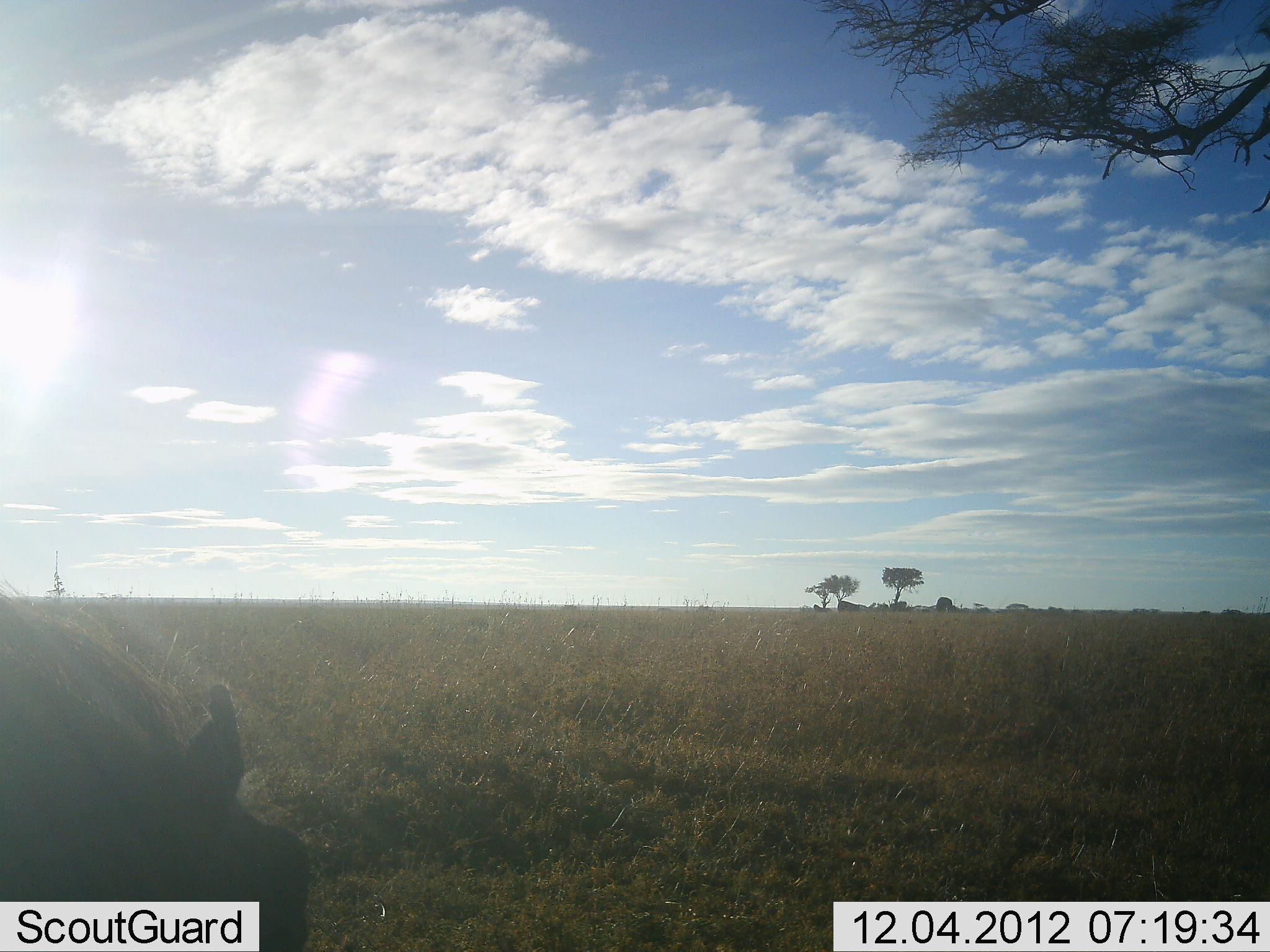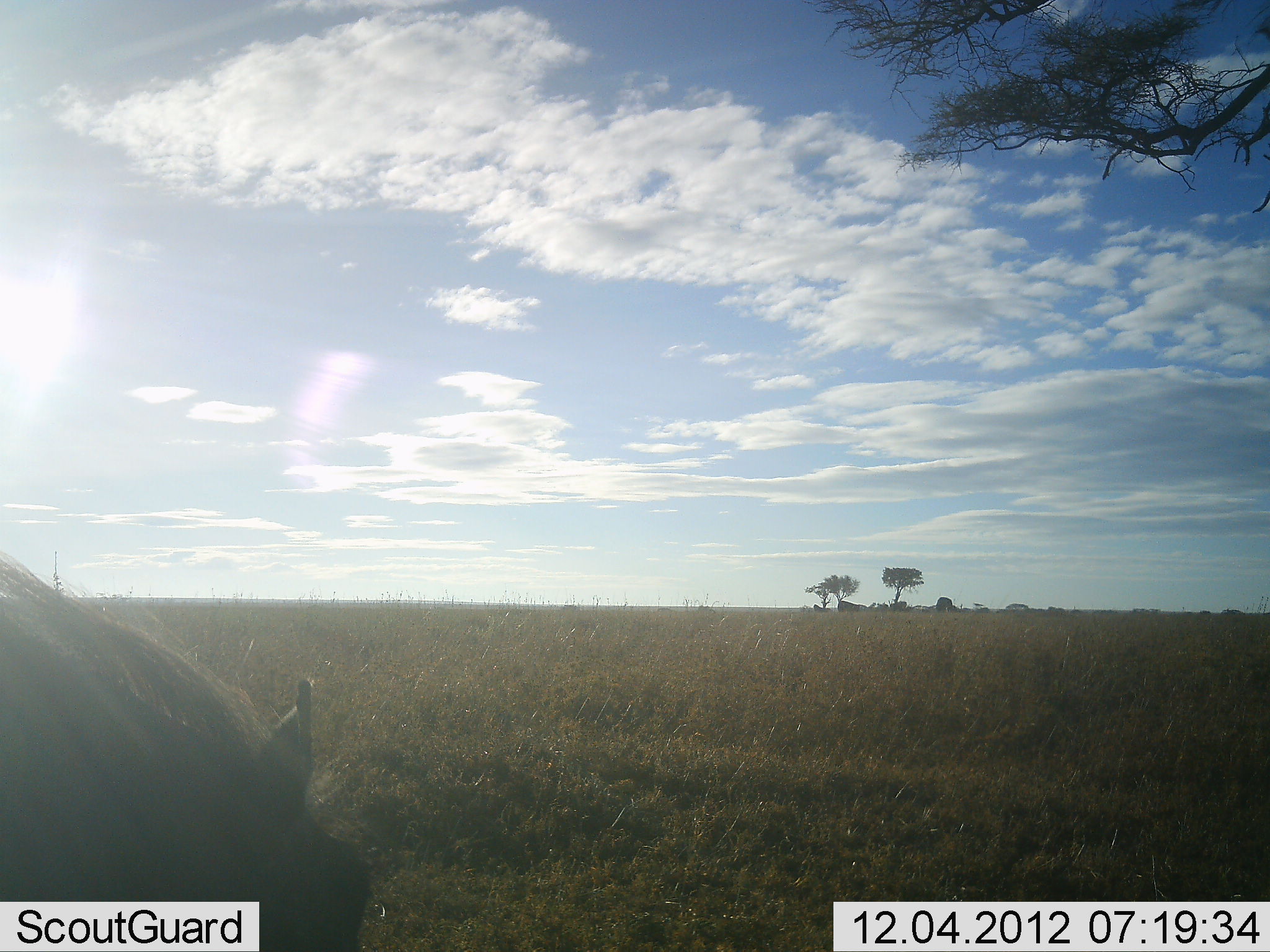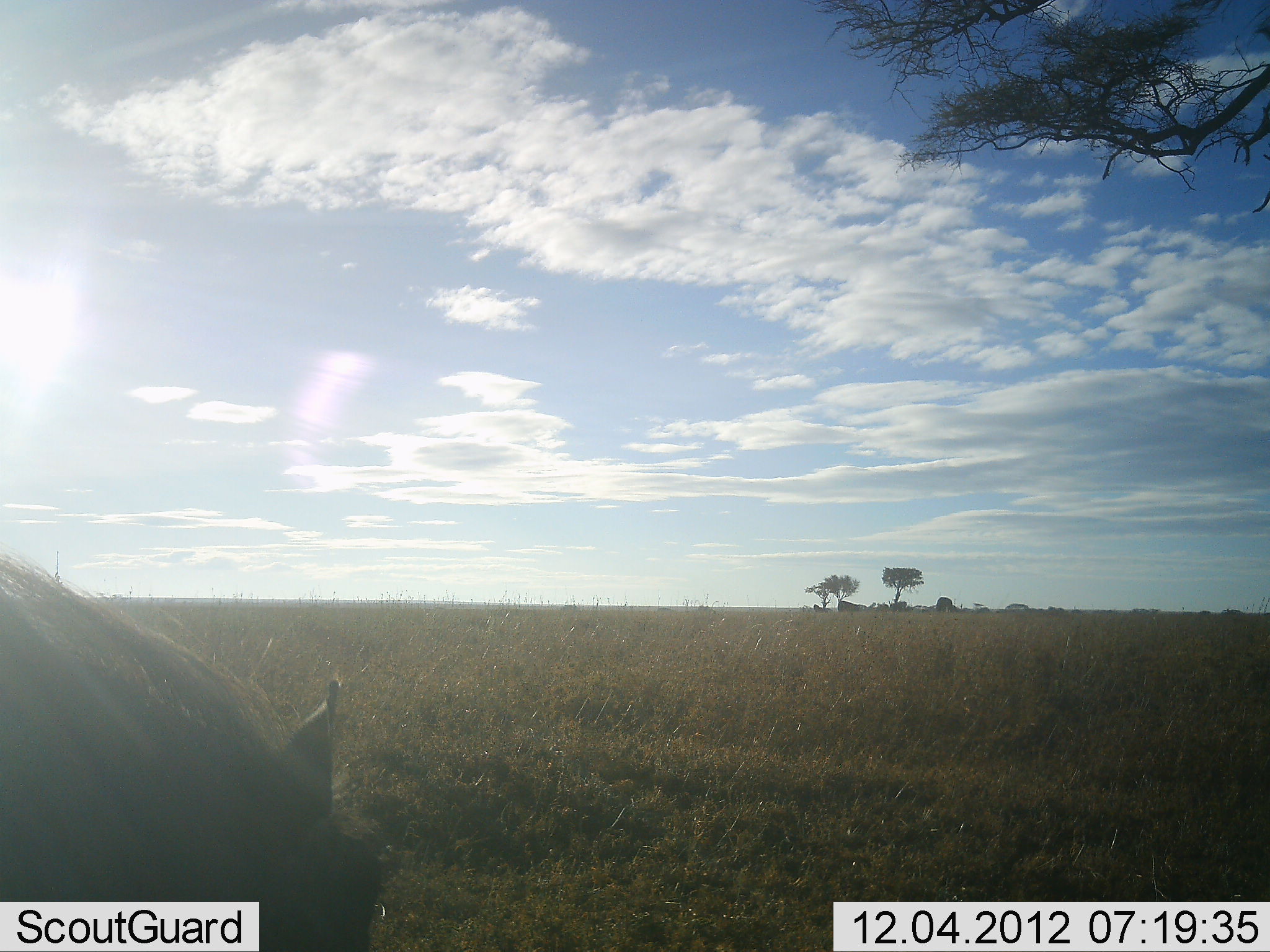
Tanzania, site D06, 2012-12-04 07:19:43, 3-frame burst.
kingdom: Animalia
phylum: Chordata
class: Mammalia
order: Artiodactyla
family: Suidae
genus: Phacochoerus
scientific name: Phacochoerus africanus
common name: warthog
Warthog (Phacochoerus africanus), count 1. Behavior (volunteer vote fractions): standing 28%, resting 0%, moving 28%, interacting 0%. Young present (vote fraction): 0%. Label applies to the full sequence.